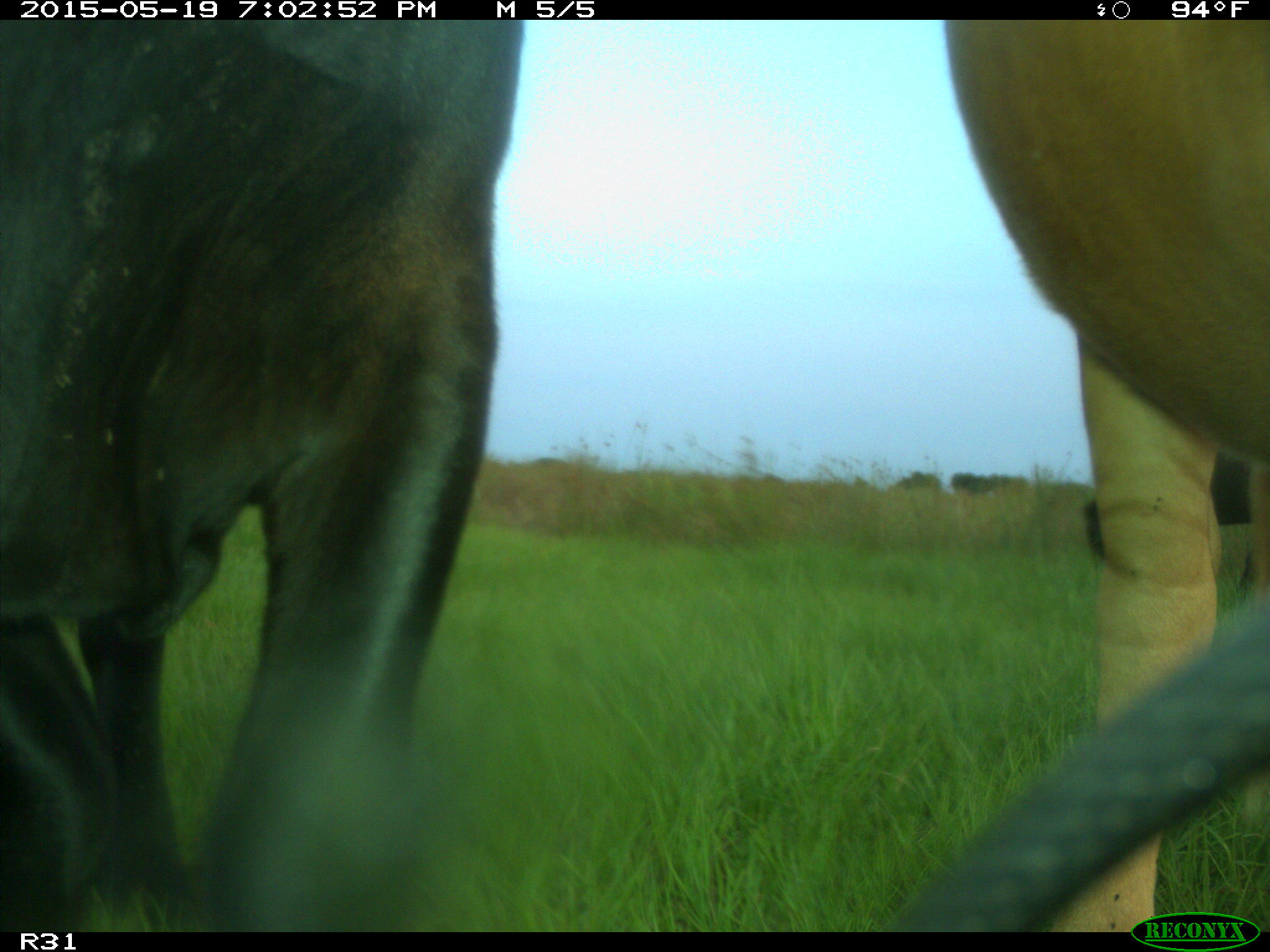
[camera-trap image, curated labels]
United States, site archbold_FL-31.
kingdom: Animalia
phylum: Chordata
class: Mammalia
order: Artiodactyla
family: Bovidae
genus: Bos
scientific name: Bos taurus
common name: domestic cow